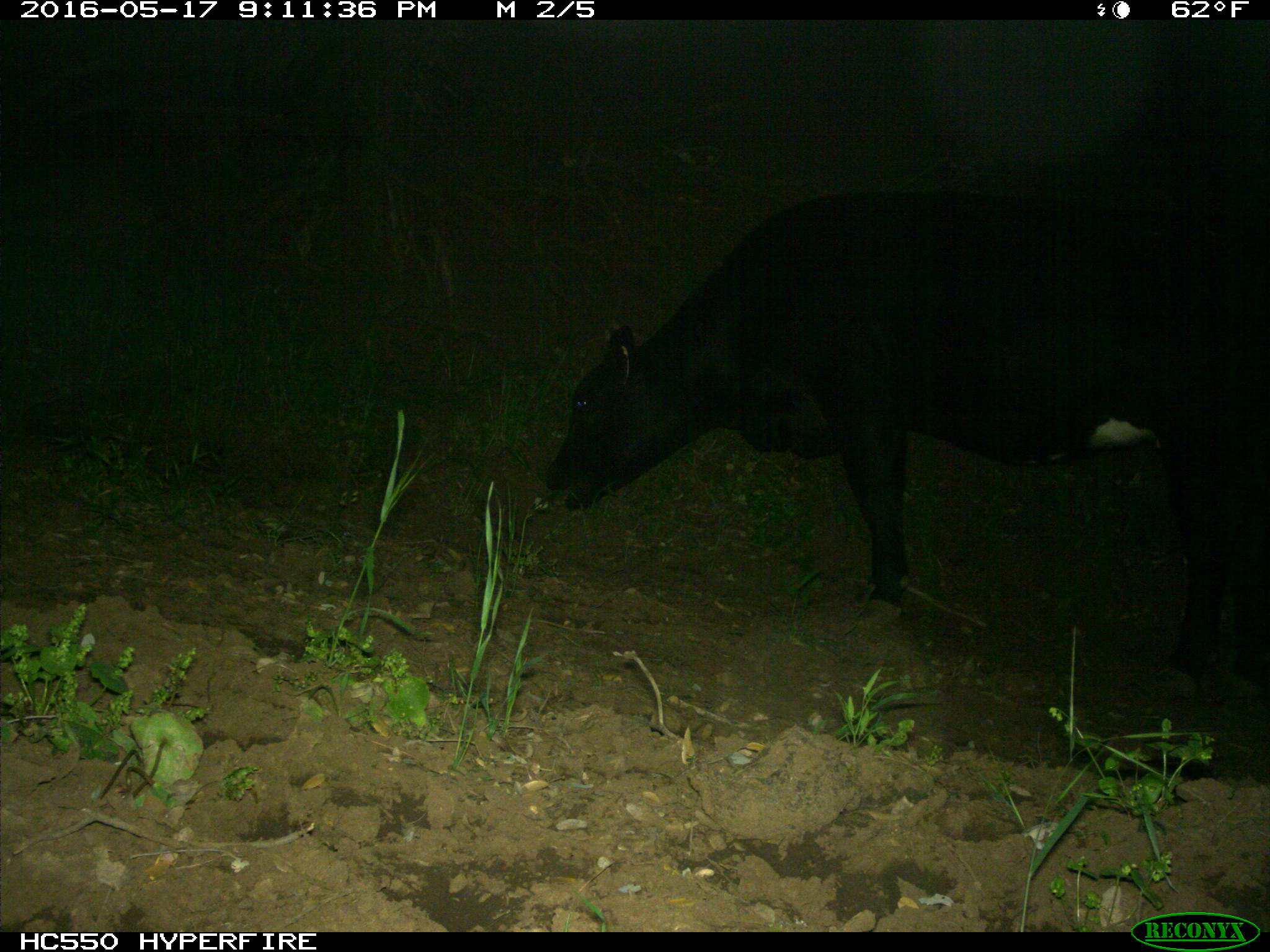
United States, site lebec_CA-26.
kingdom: Animalia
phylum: Chordata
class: Mammalia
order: Artiodactyla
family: Bovidae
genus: Bos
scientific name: Bos taurus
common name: domestic cow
Bos taurus (domestic cow).